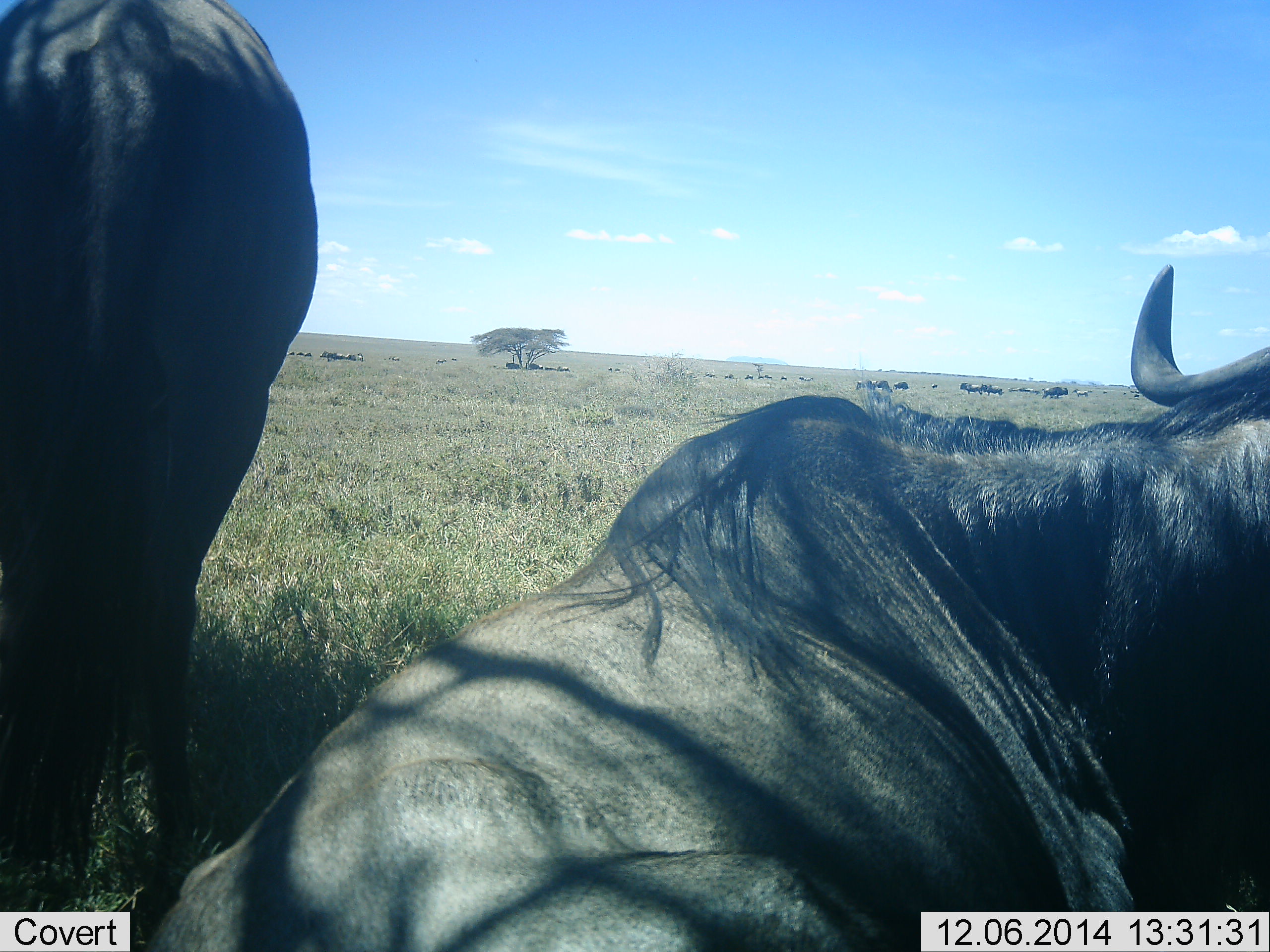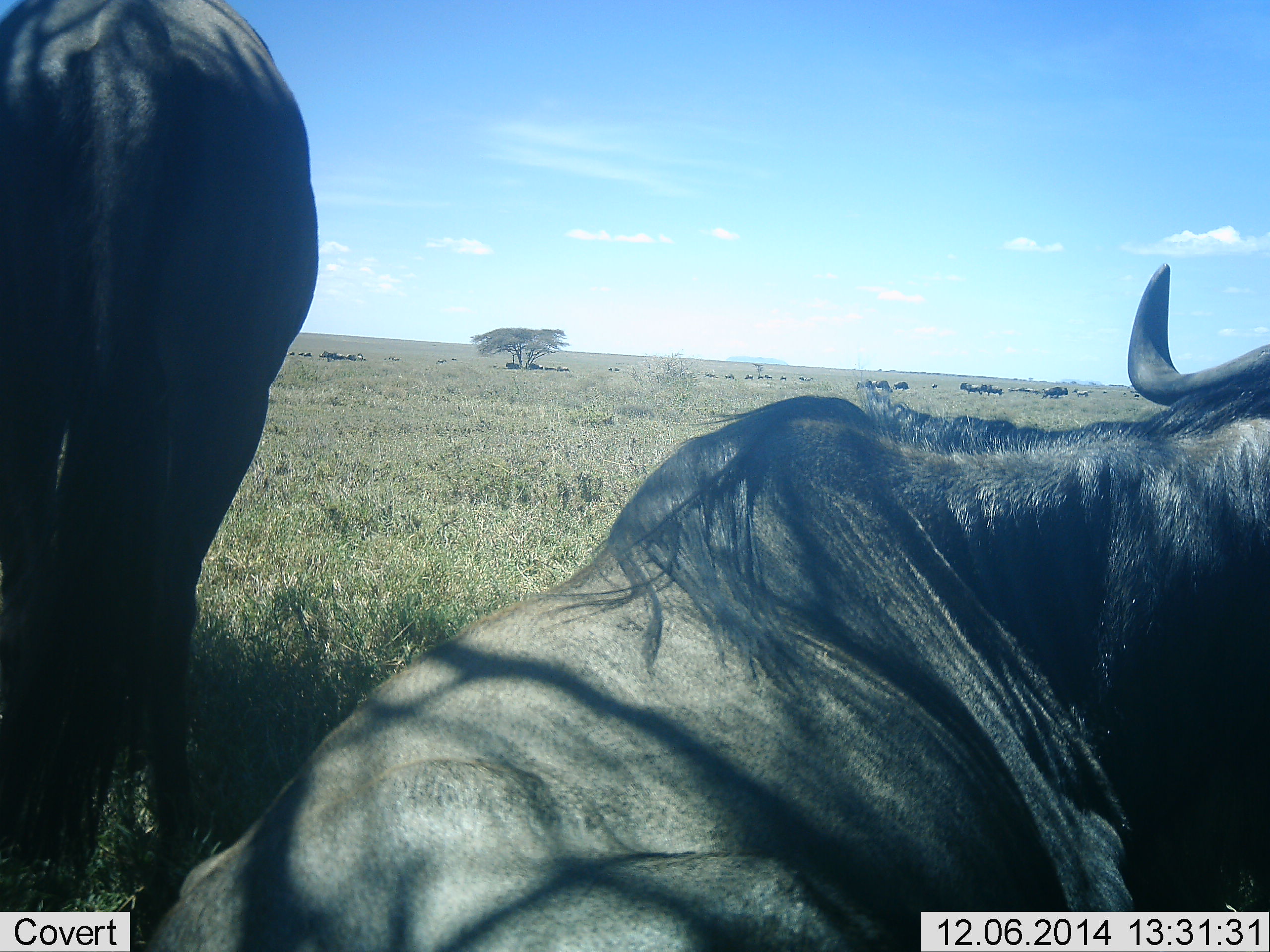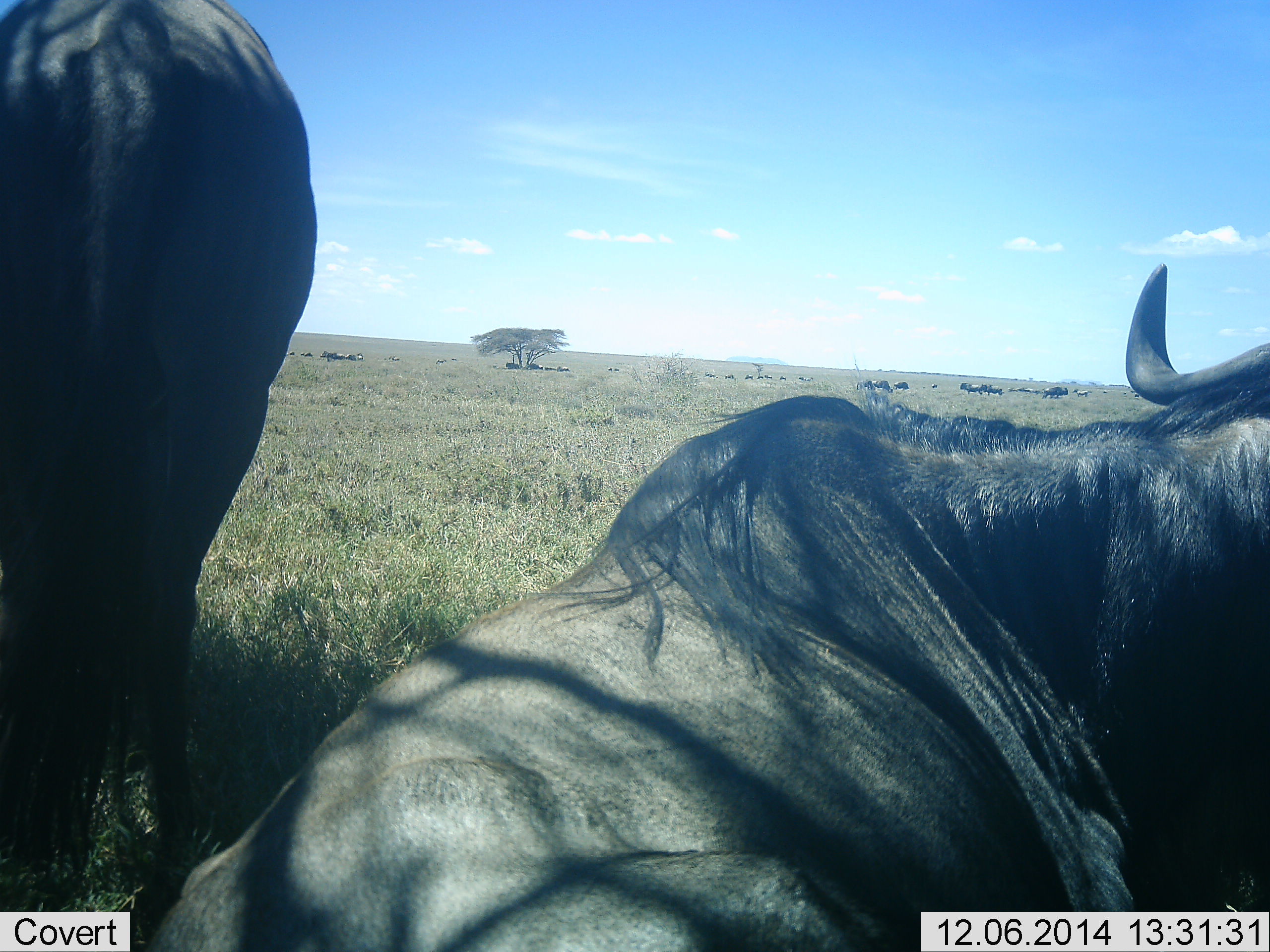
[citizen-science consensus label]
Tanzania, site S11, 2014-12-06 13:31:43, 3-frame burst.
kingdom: Animalia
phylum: Chordata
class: Mammalia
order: Artiodactyla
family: Bovidae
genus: Connochaetes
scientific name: Connochaetes taurinus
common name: blue wildebeest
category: wildebeest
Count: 4.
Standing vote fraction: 70%.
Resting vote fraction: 100%.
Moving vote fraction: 0%.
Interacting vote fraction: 0%.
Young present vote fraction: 0%.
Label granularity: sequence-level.